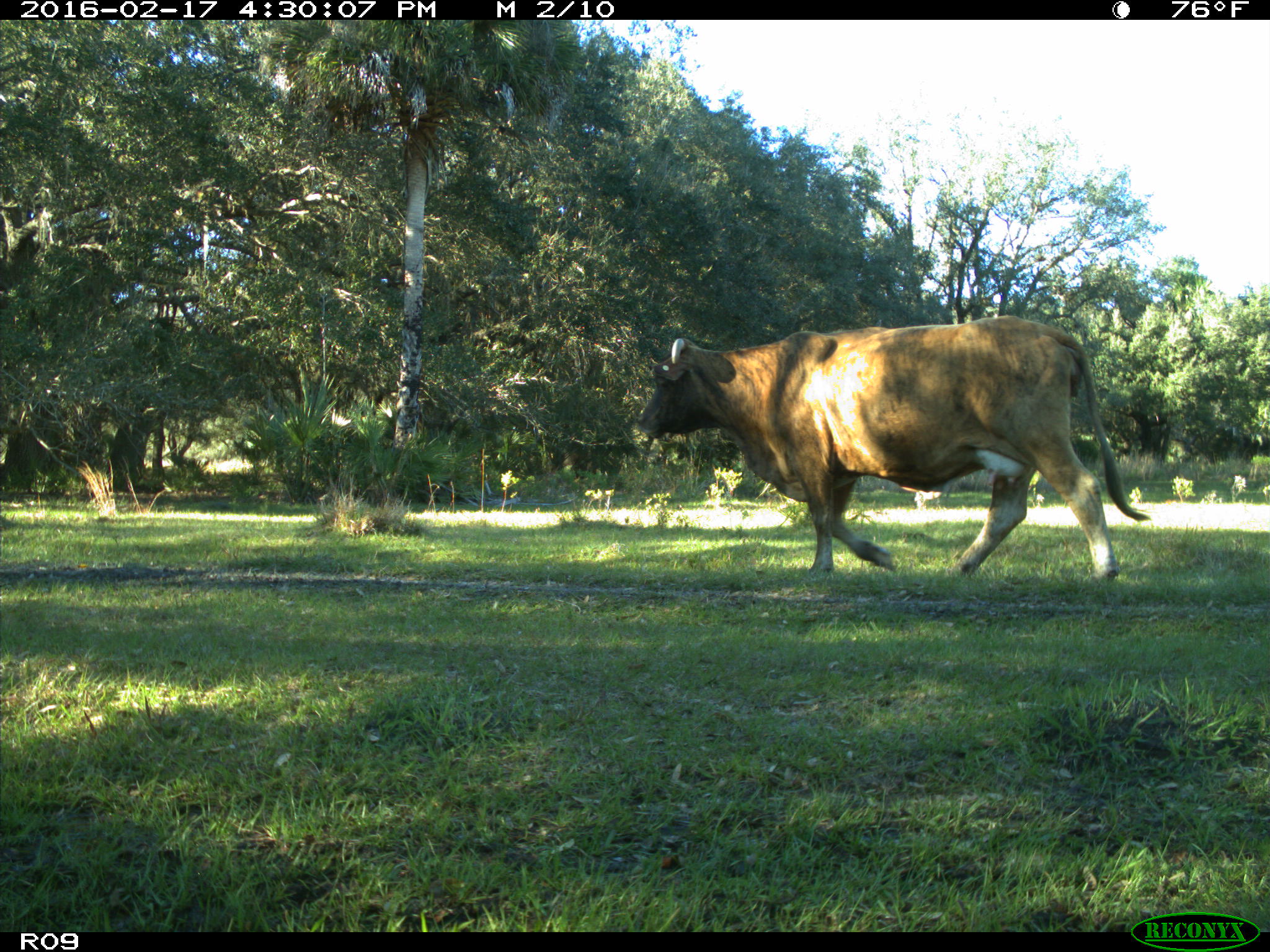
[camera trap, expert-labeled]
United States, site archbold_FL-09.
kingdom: Animalia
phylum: Chordata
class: Mammalia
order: Artiodactyla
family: Bovidae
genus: Bos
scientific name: Bos taurus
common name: domestic cow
Bos taurus (domestic cow).